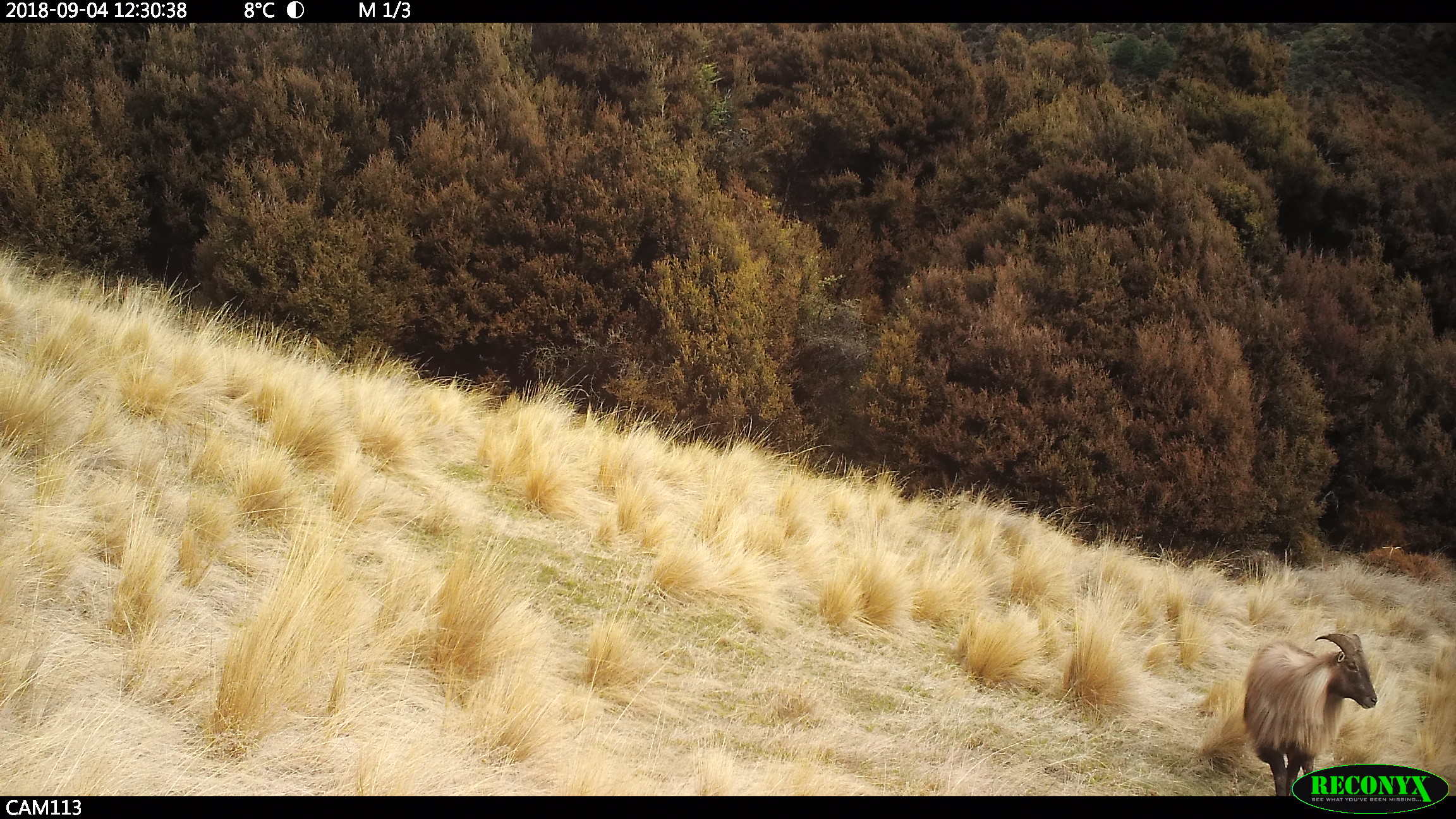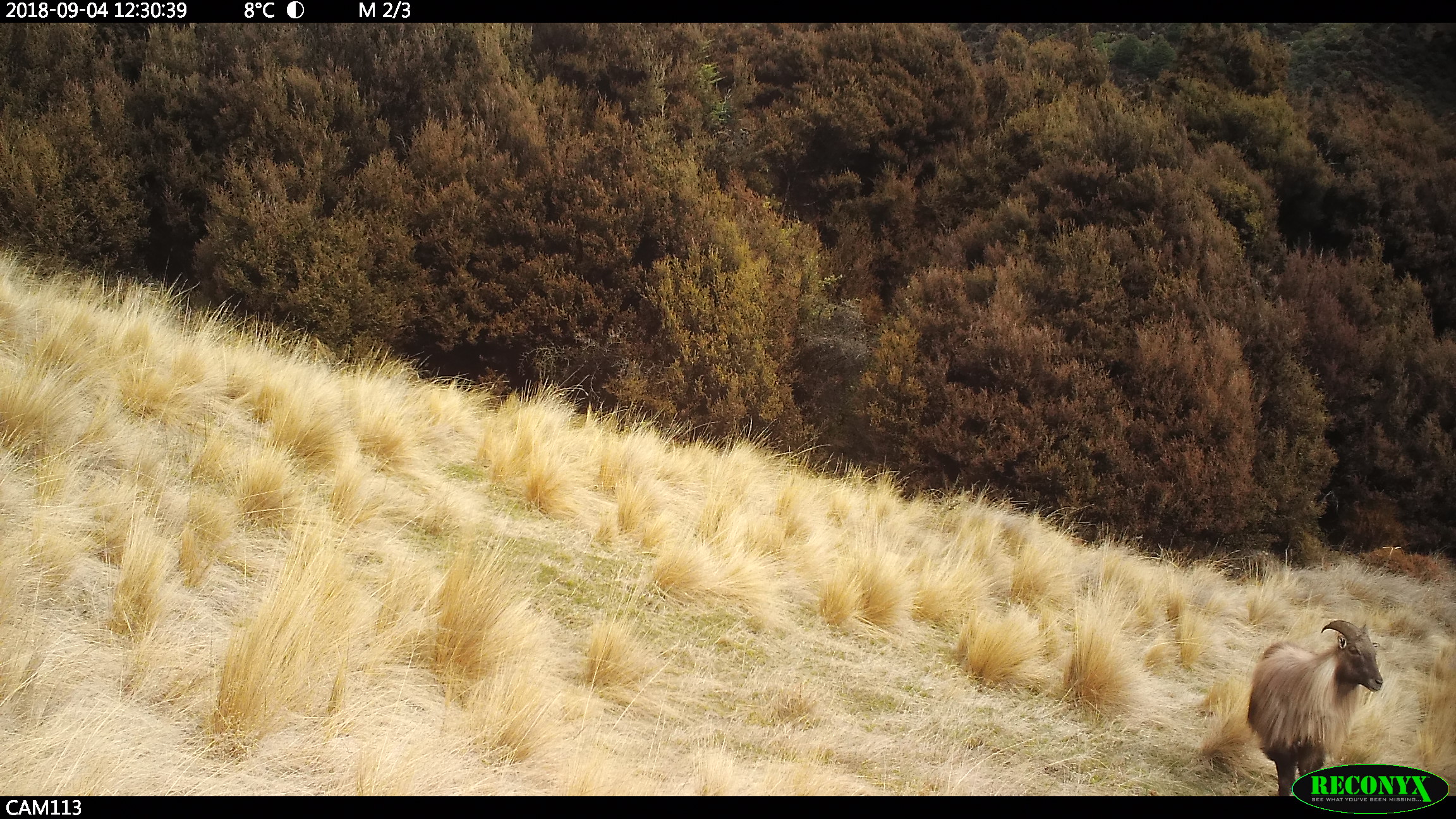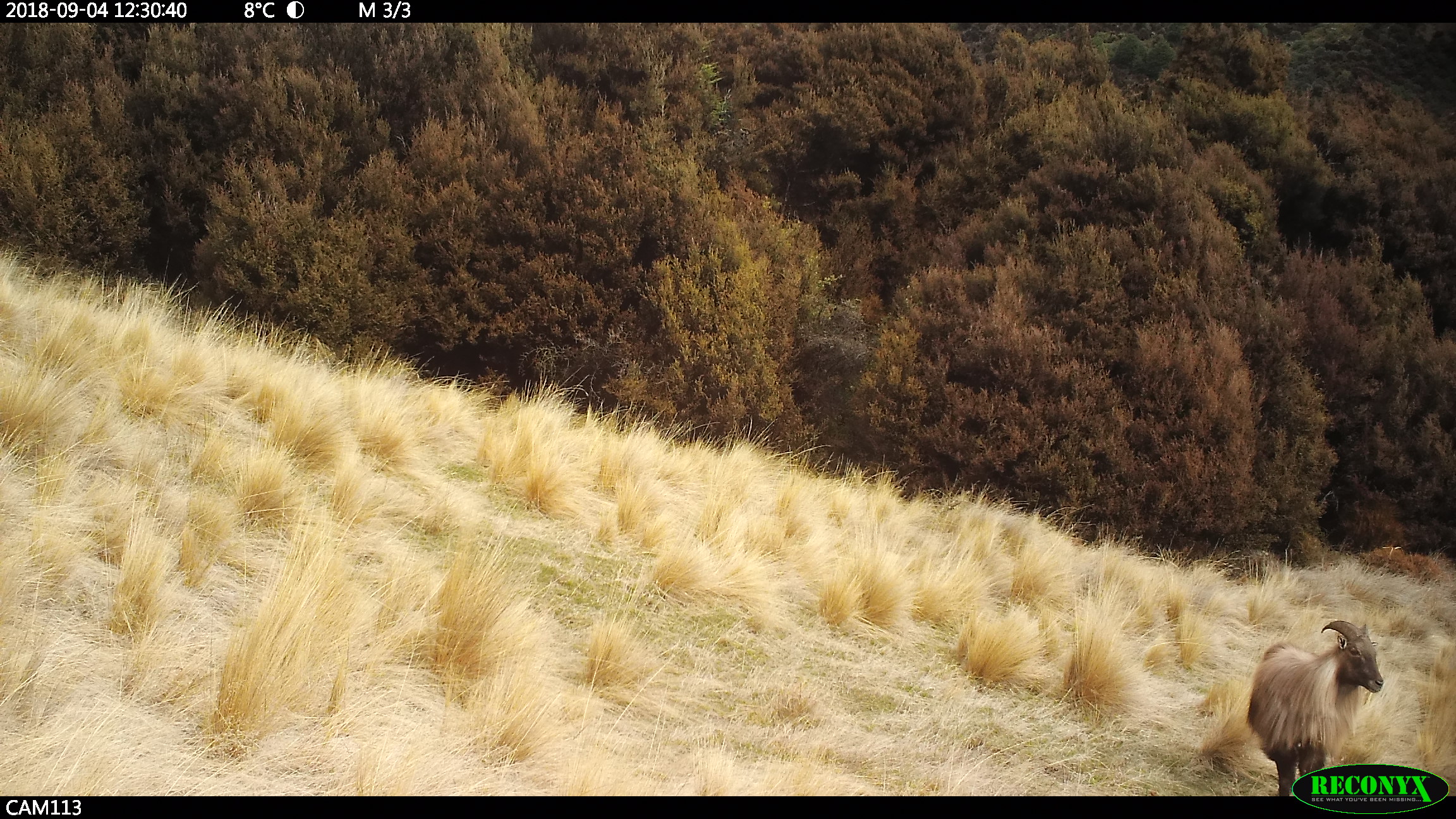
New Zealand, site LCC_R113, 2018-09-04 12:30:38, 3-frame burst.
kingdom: Animalia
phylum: Chordata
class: Mammalia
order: Artiodactyla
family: Bovidae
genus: Nilgiritragus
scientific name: Nilgiritragus hylocrius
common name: tahr